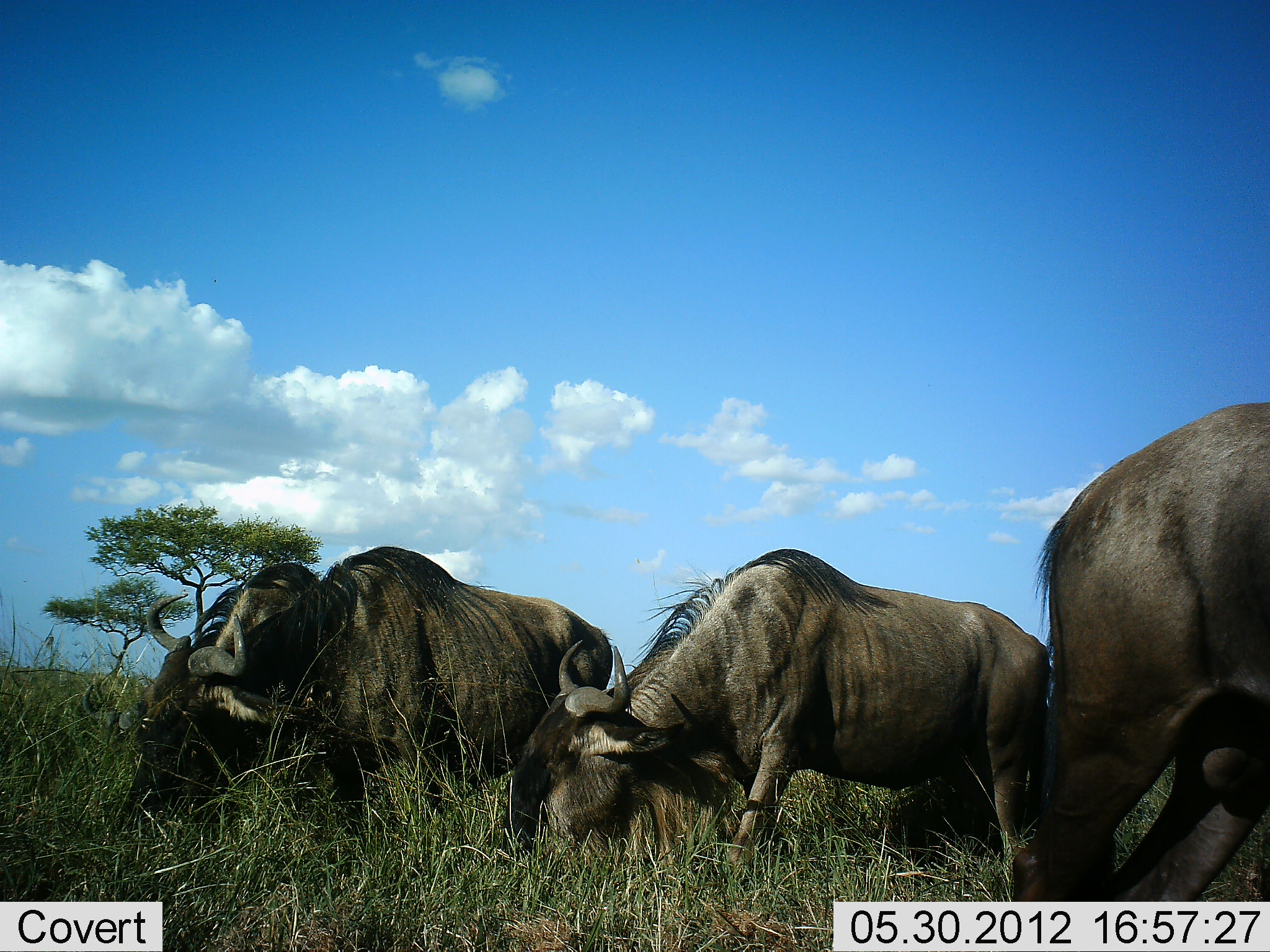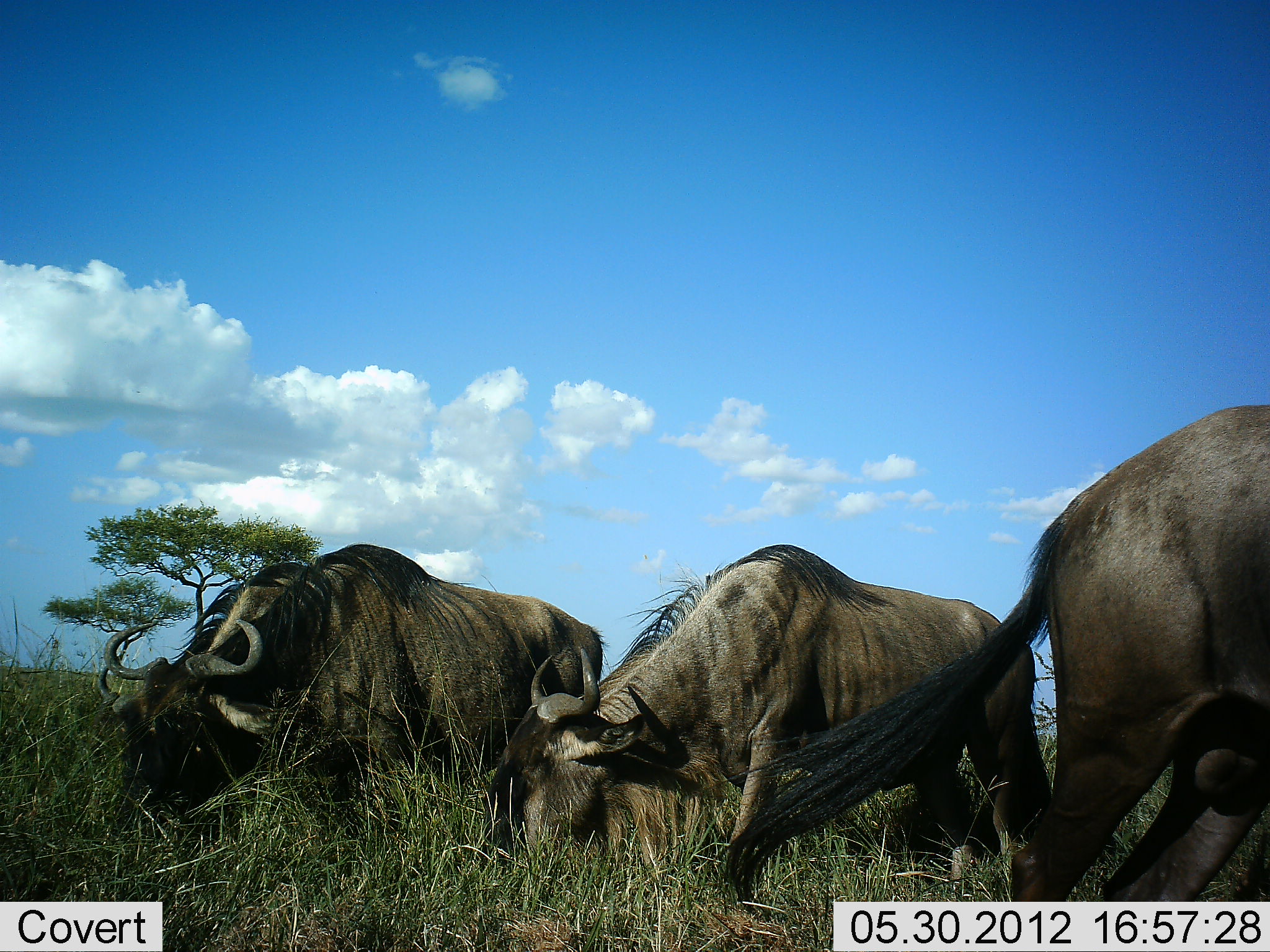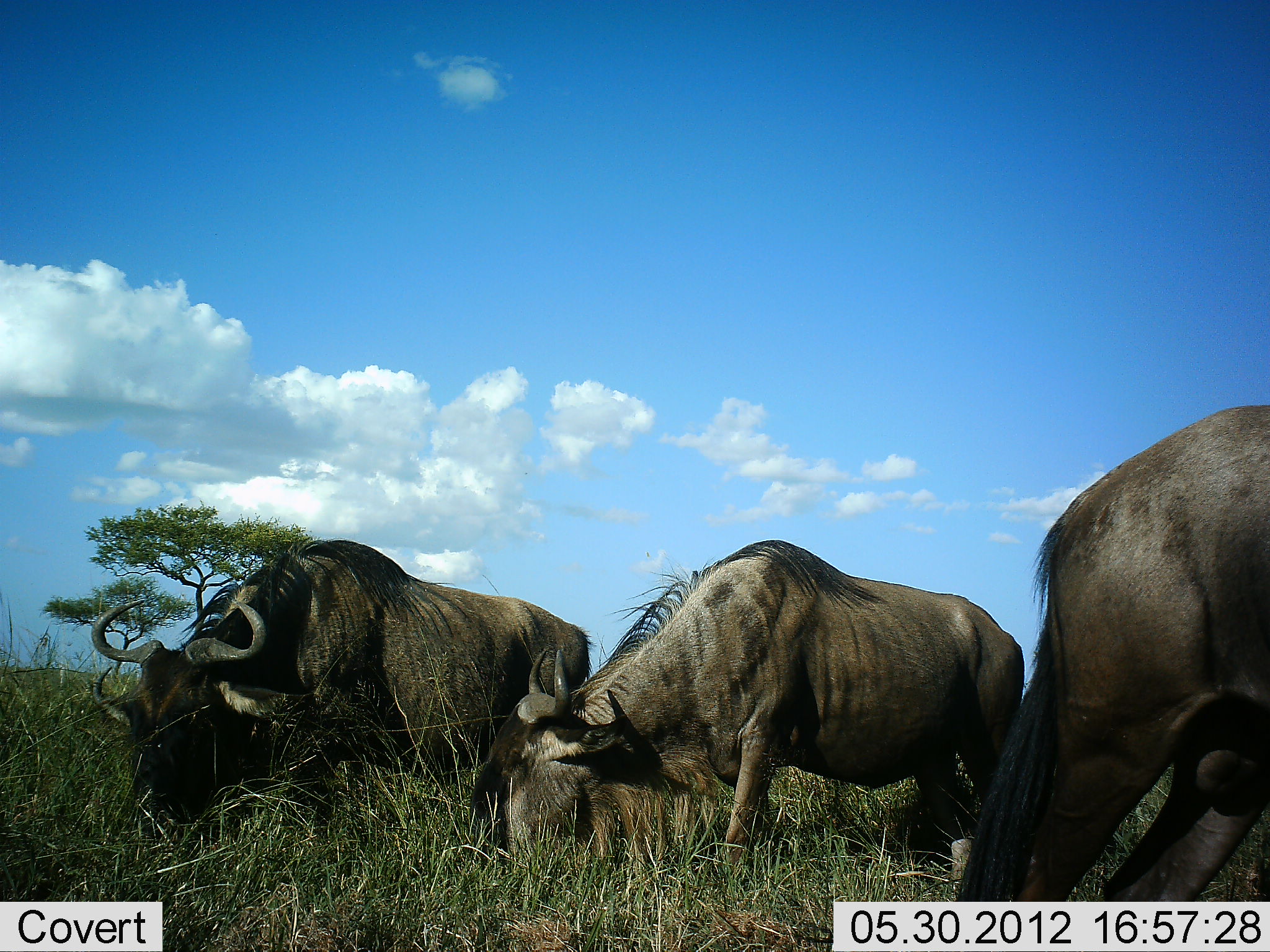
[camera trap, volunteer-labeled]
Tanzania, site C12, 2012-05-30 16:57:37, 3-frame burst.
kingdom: Animalia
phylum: Chordata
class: Mammalia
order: Artiodactyla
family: Bovidae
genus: Connochaetes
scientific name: Connochaetes taurinus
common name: blue wildebeest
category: wildebeest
Wildebeest (blue wildebeest) (Connochaetes taurinus), count 3. Behavior (volunteer vote fractions): standing 40%, resting 0%, moving 40%, interacting 0%. Young present (vote fraction): 0%. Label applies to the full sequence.